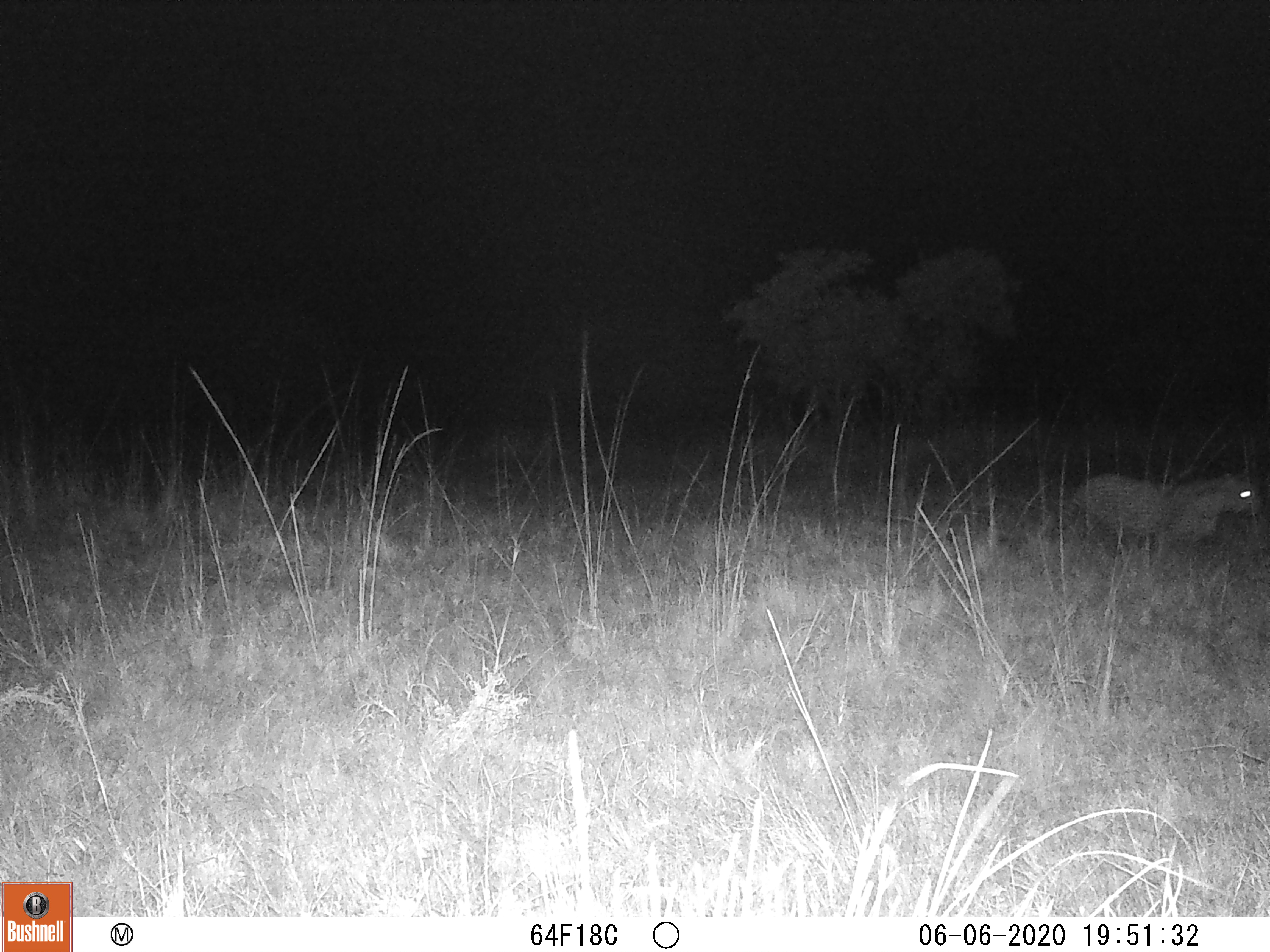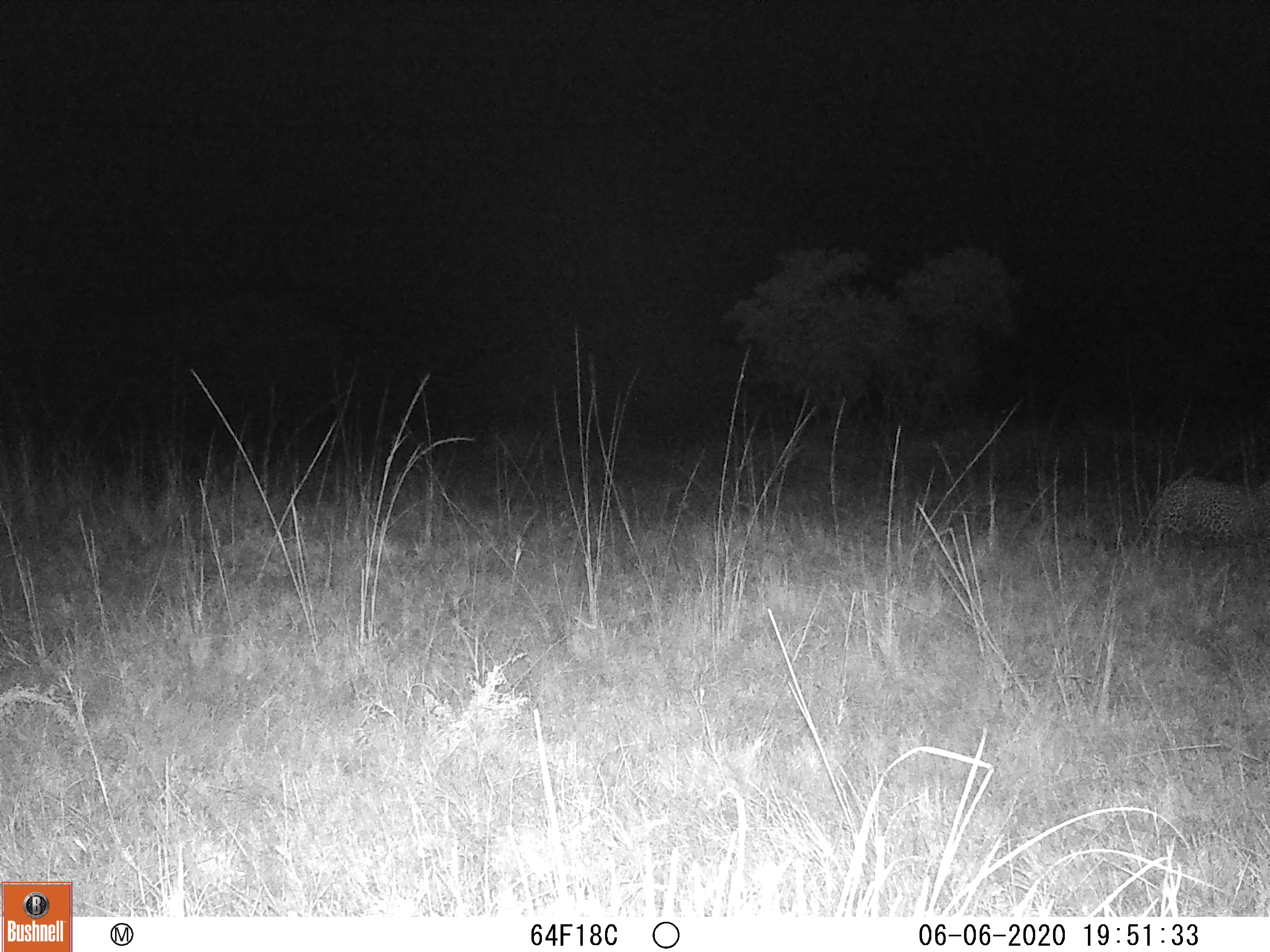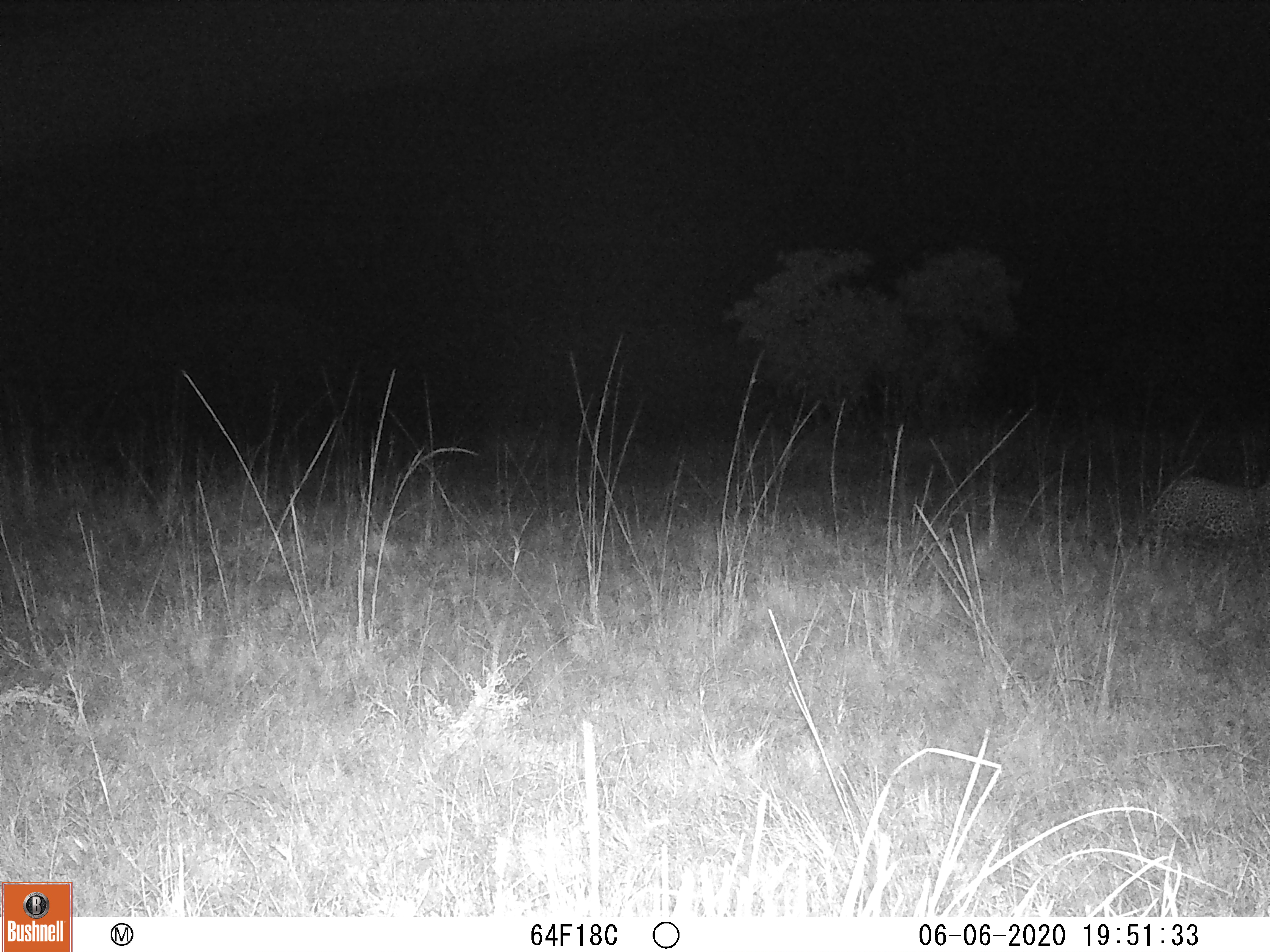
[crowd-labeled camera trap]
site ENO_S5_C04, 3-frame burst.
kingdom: Animalia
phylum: Chordata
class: Mammalia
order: Carnivora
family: Felidae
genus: Panthera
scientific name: Panthera pardus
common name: leopard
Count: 1.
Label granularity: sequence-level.